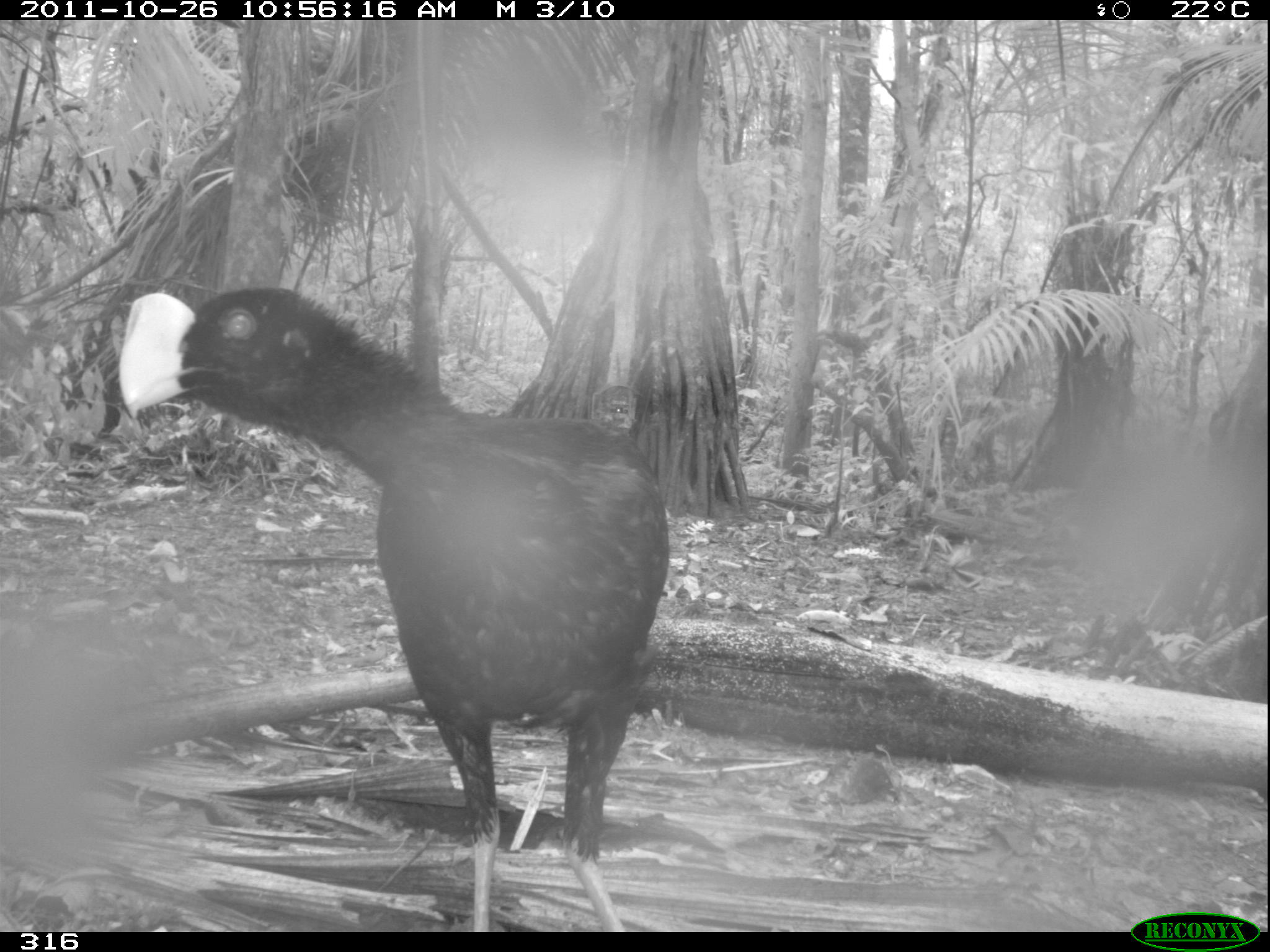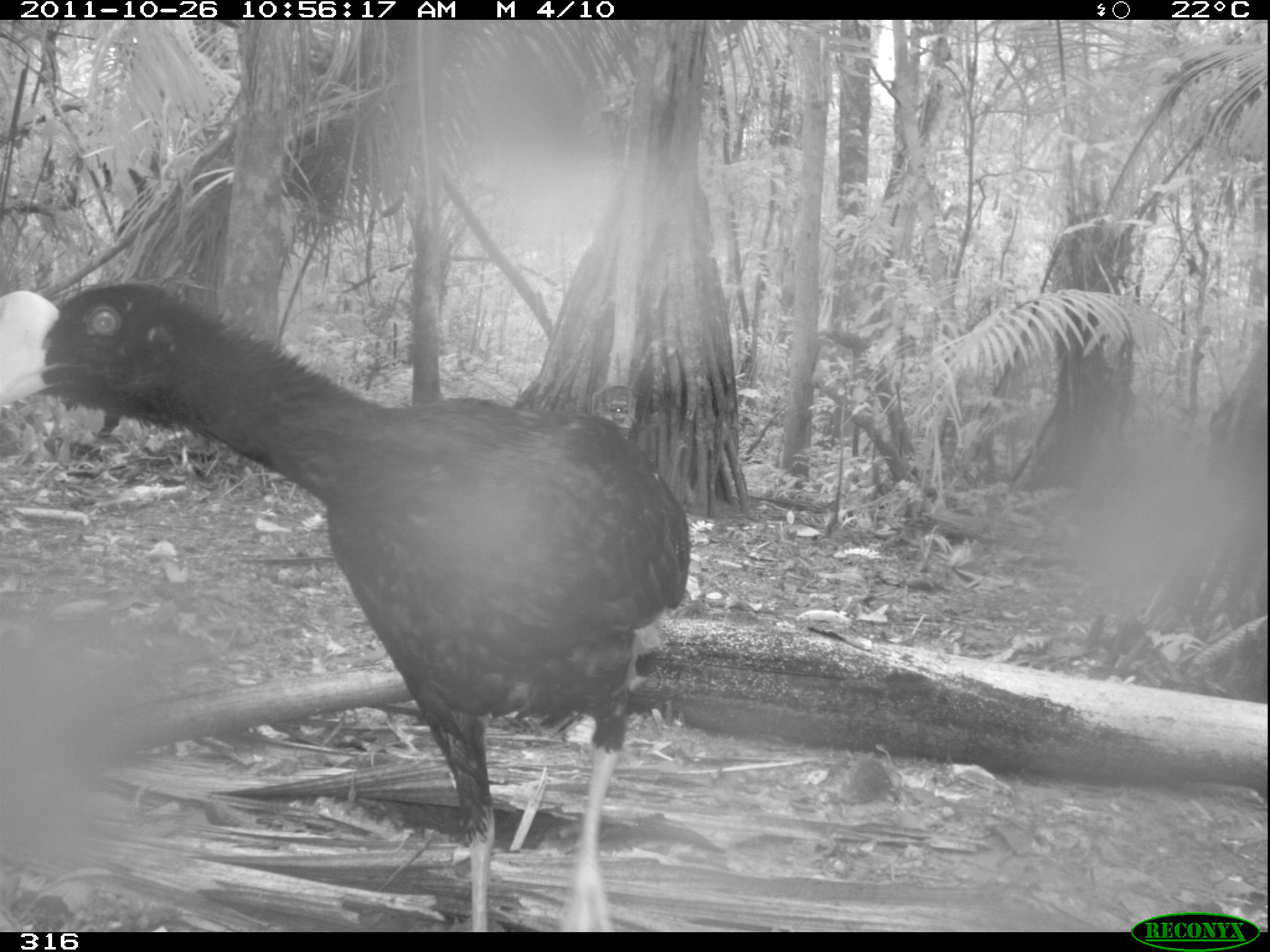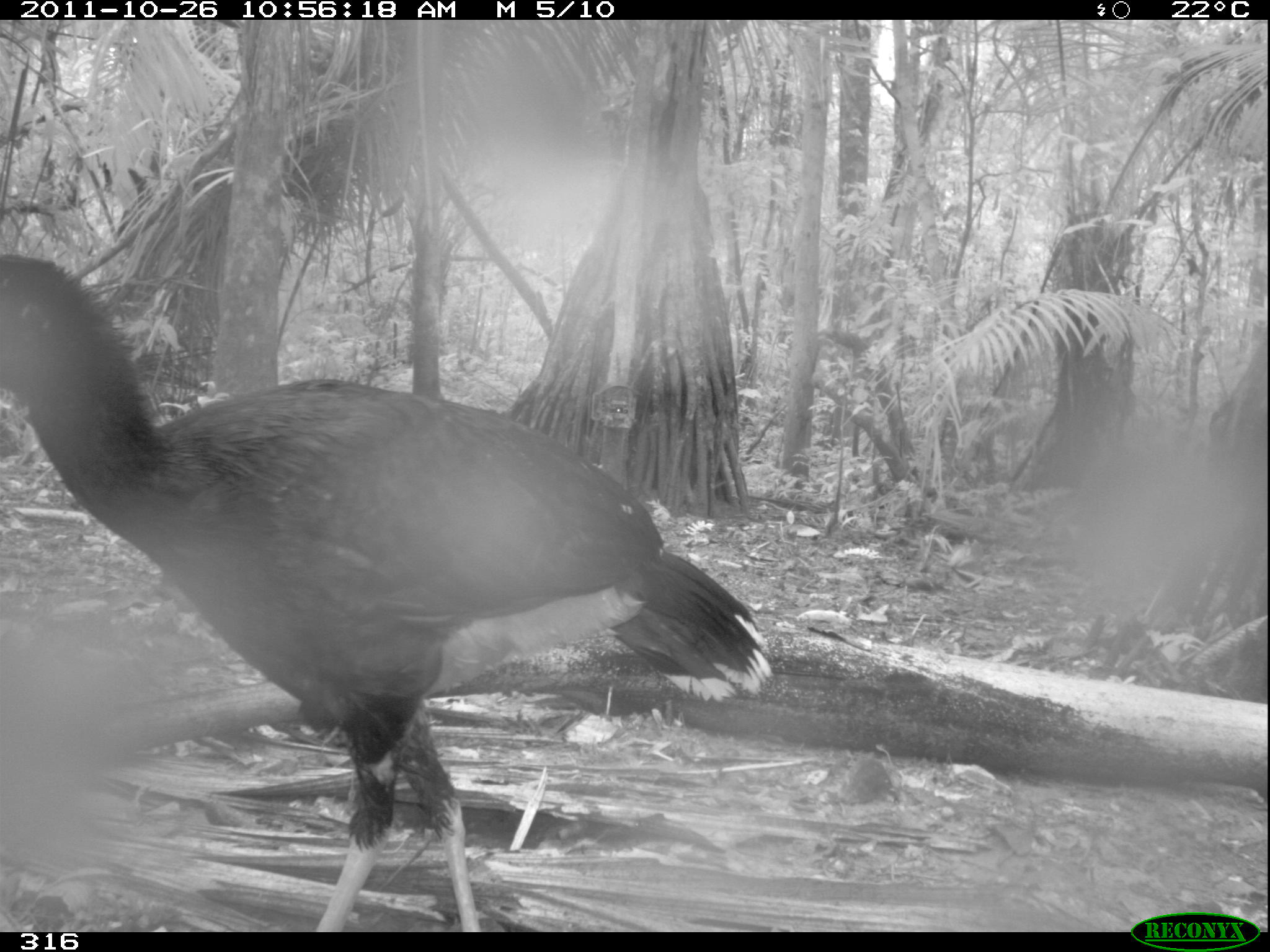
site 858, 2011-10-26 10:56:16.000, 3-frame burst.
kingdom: Animalia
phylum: Chordata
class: Aves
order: Galliformes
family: Cracidae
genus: Mitu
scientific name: Mitu tuberosum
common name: razor-billed curassow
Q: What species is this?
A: Mitu tuberosum (razor-billed curassow).